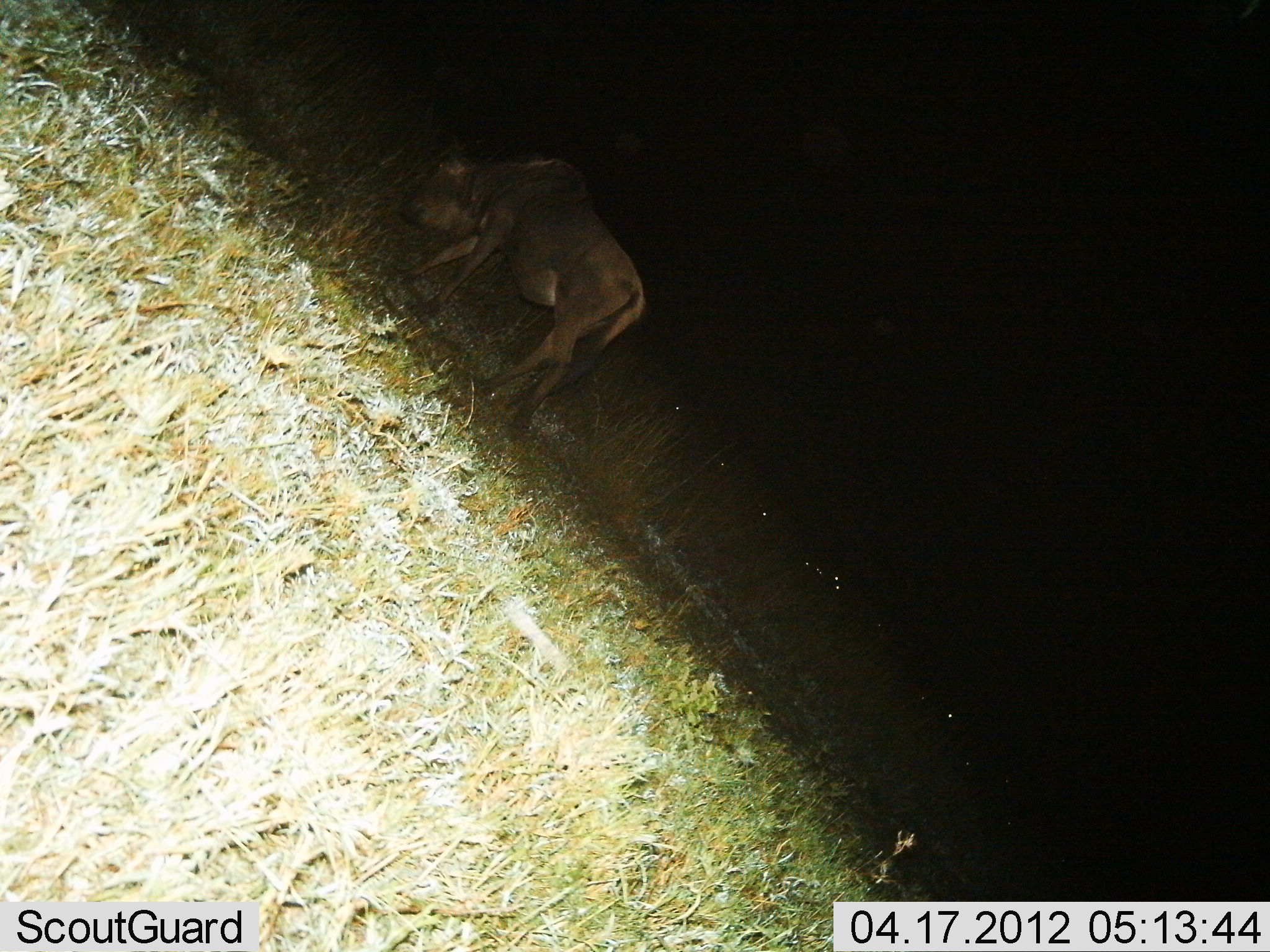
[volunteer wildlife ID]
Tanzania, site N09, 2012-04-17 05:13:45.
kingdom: Animalia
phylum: Chordata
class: Mammalia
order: Artiodactyla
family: Bovidae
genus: Connochaetes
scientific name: Connochaetes taurinus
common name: blue wildebeest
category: wildebeest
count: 1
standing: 36%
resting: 14%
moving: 36%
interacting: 0%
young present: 7%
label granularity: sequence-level